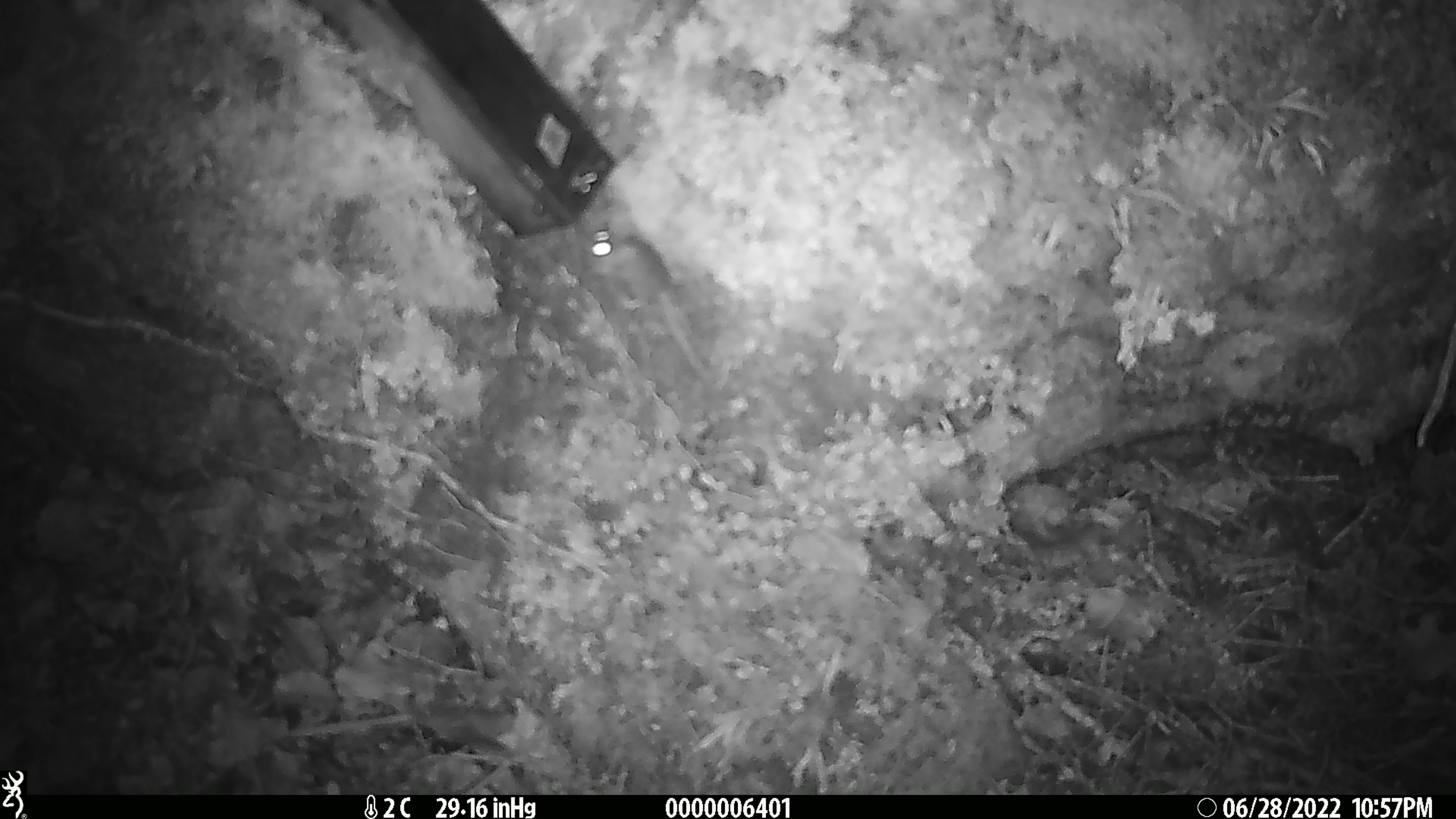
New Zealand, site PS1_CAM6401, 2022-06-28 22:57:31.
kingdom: Animalia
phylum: Chordata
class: Mammalia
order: Rodentia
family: Muridae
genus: Mus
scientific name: Mus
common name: mouse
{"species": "mouse (Mus)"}